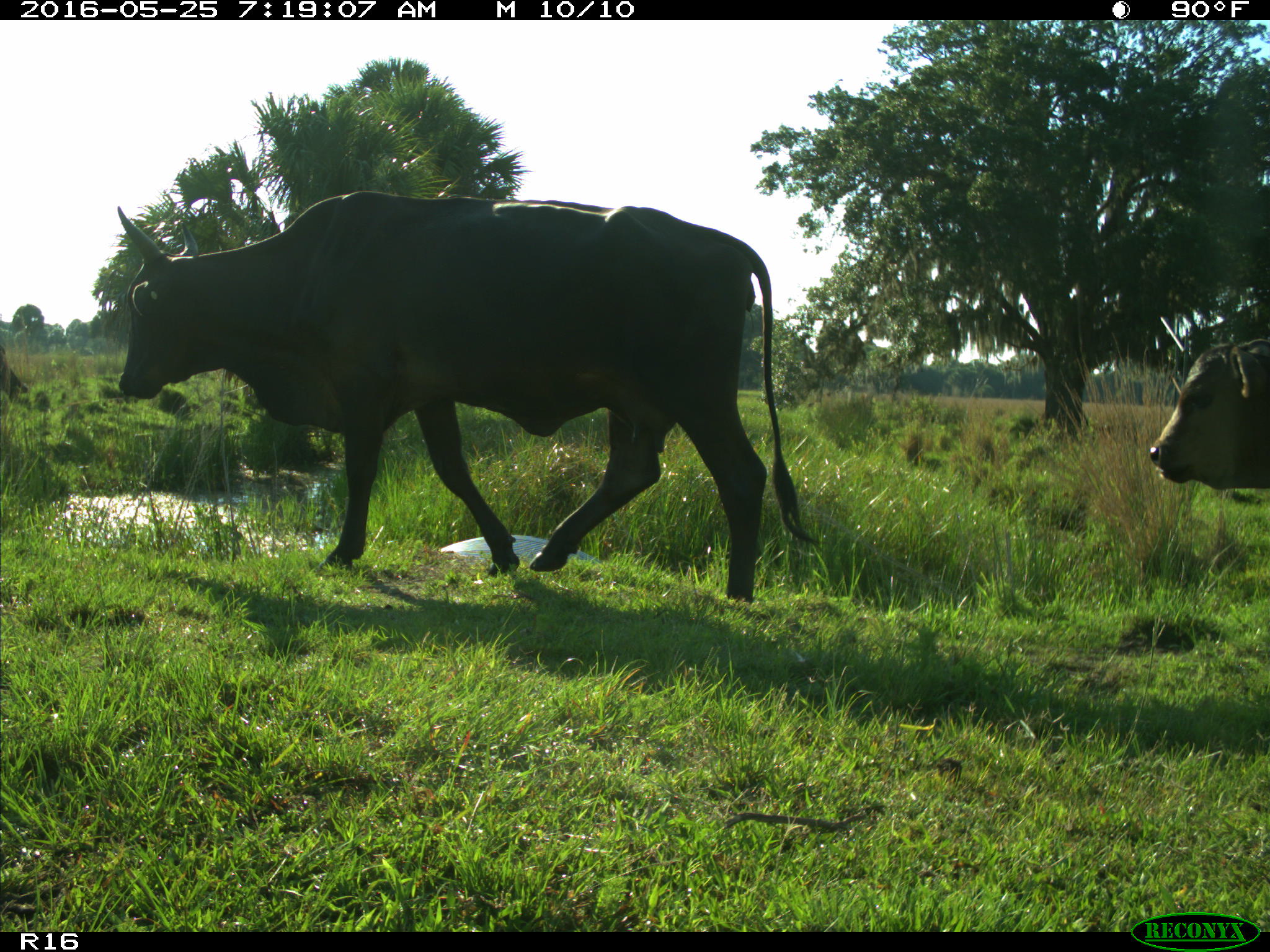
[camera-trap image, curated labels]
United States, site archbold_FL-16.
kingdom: Animalia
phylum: Chordata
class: Mammalia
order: Artiodactyla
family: Bovidae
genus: Bos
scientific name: Bos taurus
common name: domestic cow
Bos taurus (domestic cow).